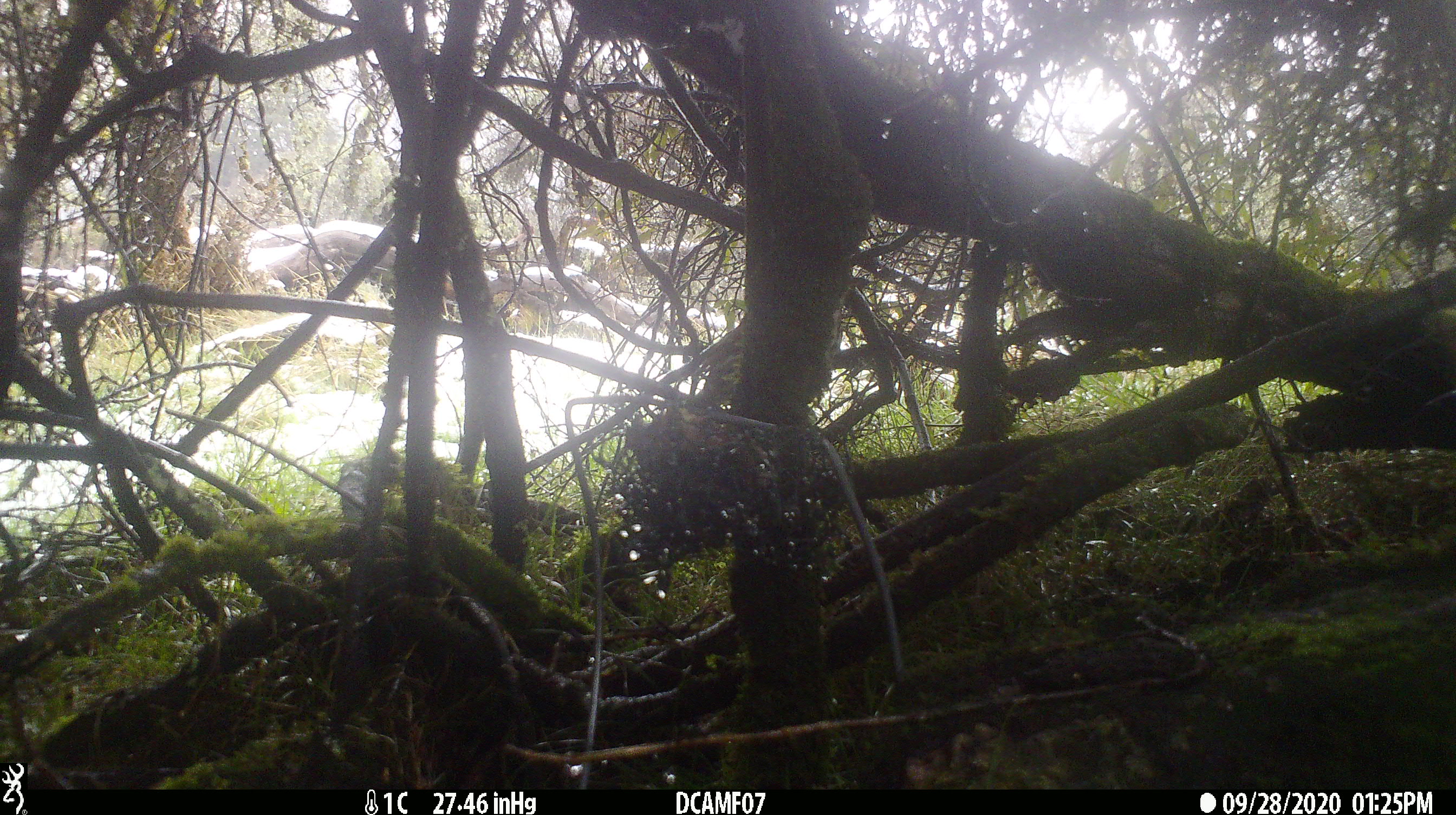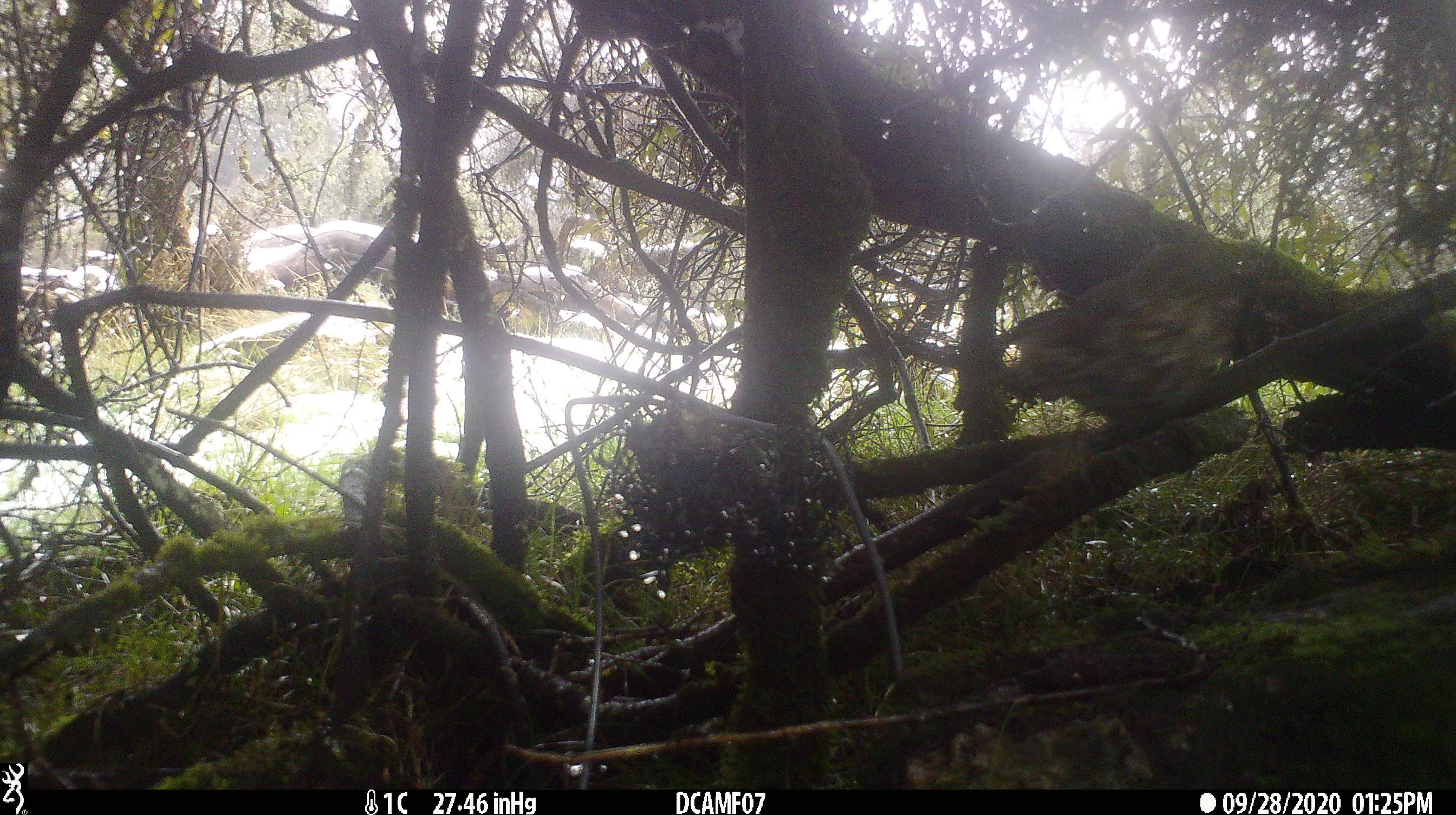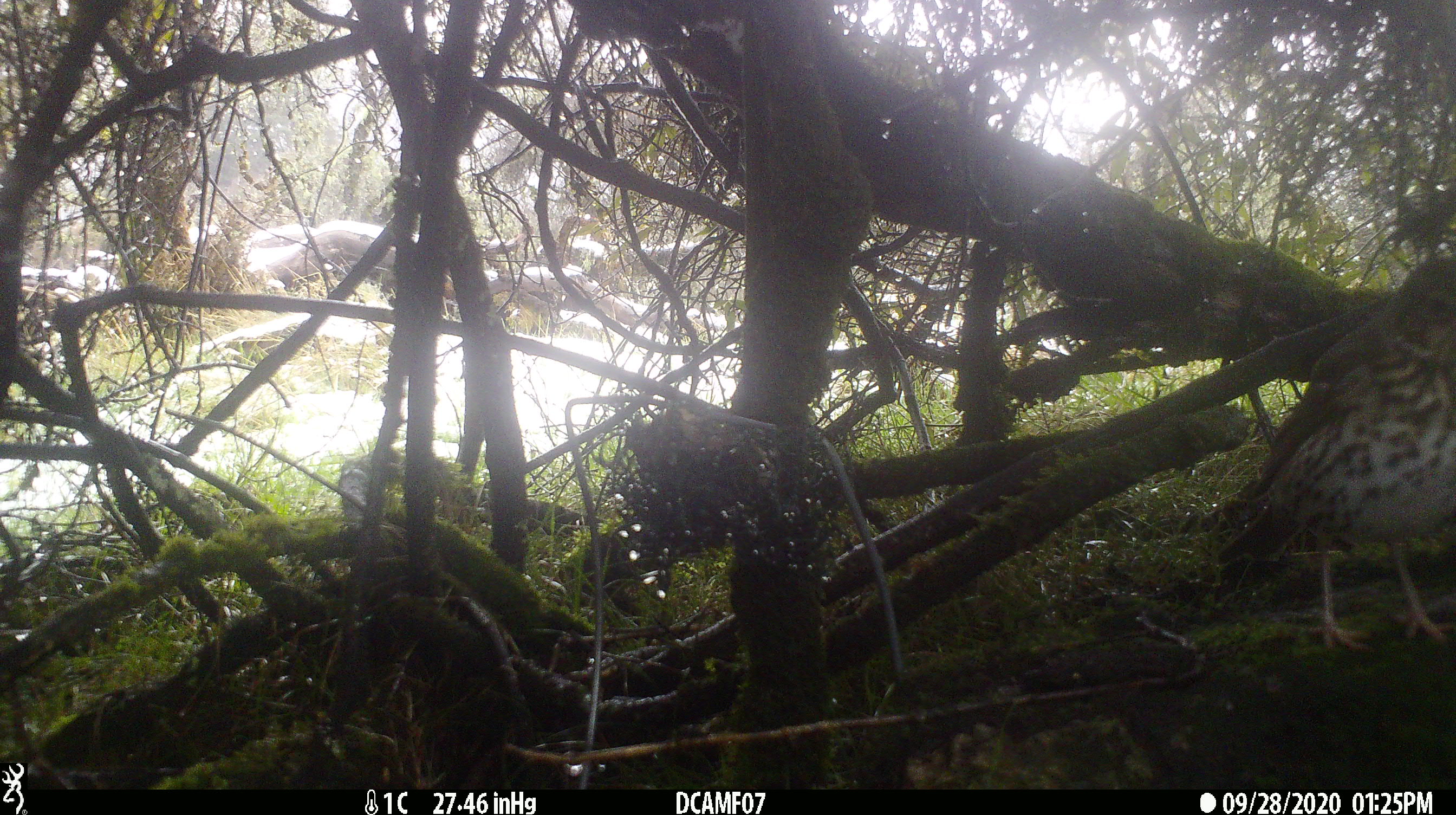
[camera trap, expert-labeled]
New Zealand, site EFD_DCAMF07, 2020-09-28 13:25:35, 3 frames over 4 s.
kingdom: Animalia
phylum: Chordata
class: Aves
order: Passeriformes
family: Turdidae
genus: Turdus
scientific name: Turdus philomelos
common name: song thrush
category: thrush